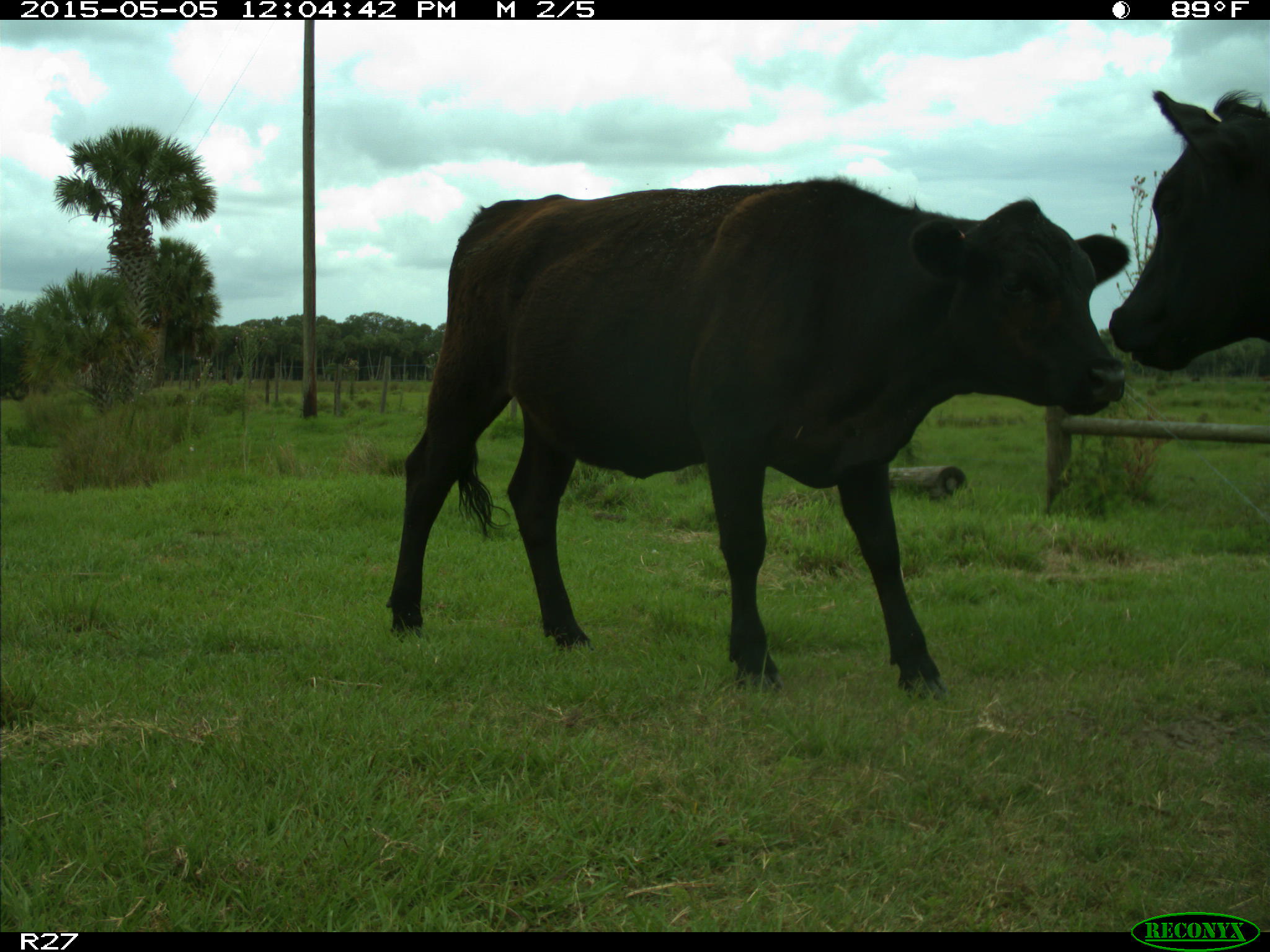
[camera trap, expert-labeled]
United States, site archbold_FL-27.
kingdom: Animalia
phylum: Chordata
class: Mammalia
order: Artiodactyla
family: Bovidae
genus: Bos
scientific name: Bos taurus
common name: domestic cow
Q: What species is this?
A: Bos taurus (domestic cow).